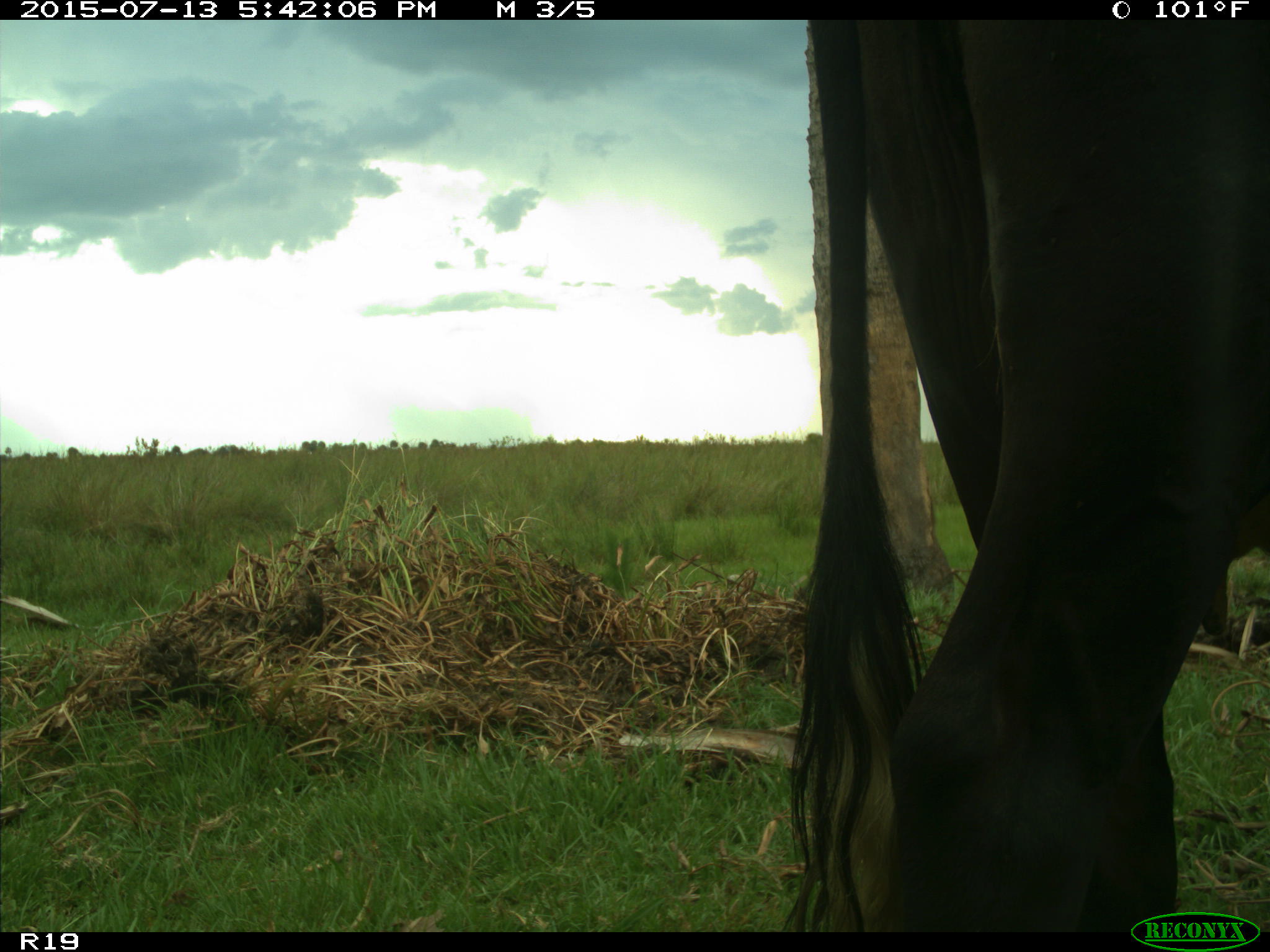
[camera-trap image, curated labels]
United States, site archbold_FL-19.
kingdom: Animalia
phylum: Chordata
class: Mammalia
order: Artiodactyla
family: Bovidae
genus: Bos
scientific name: Bos taurus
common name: domestic cow